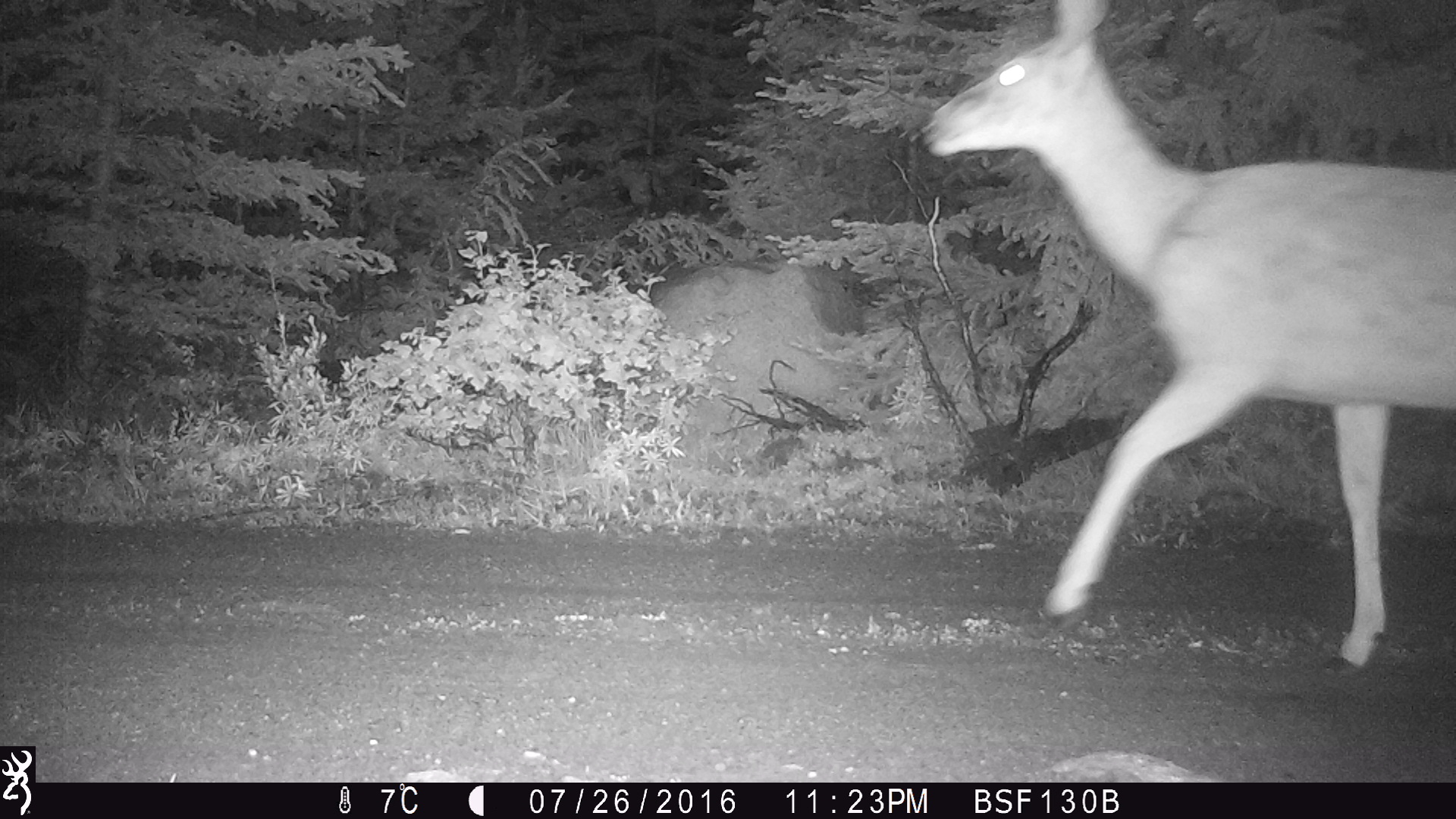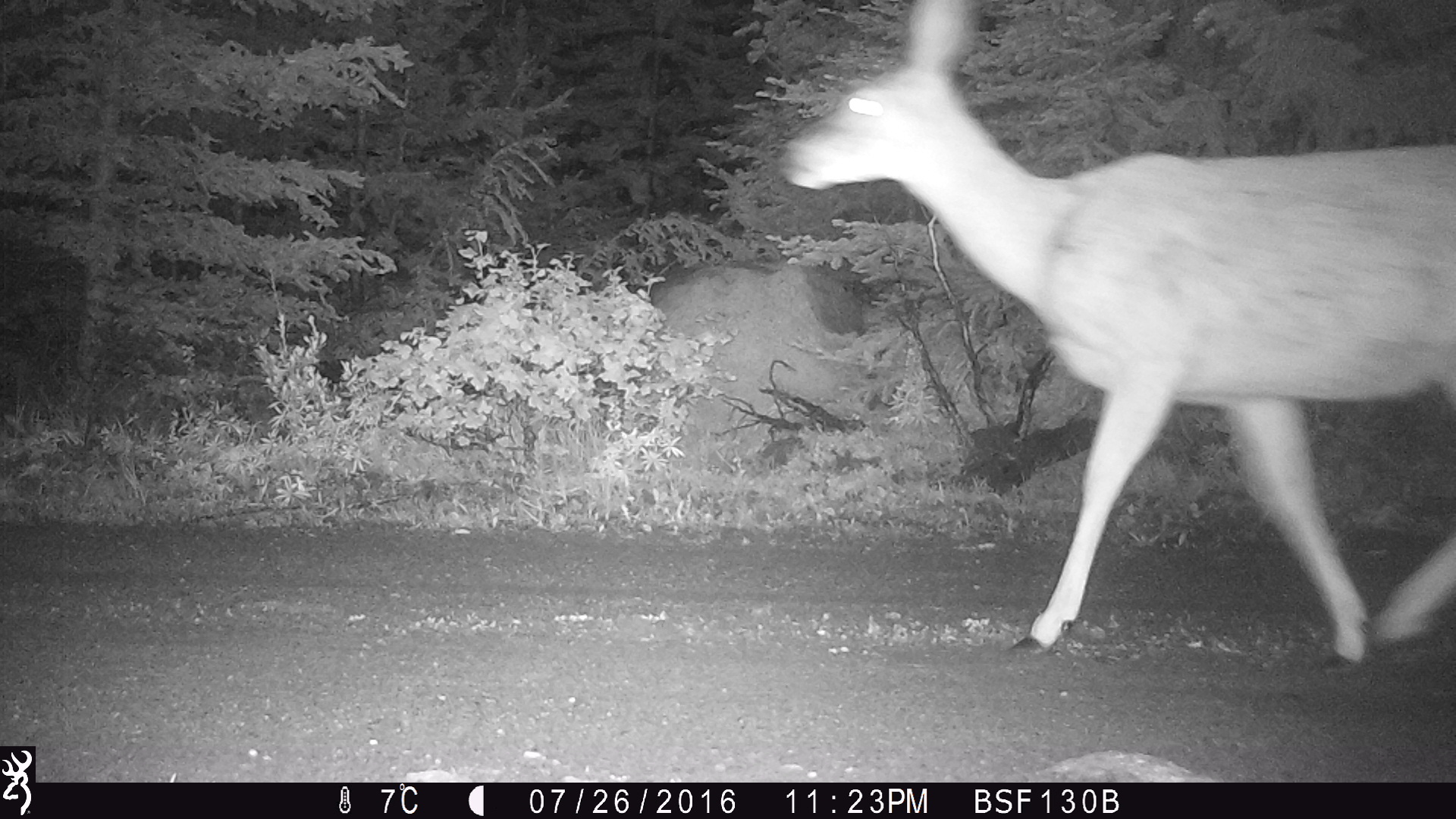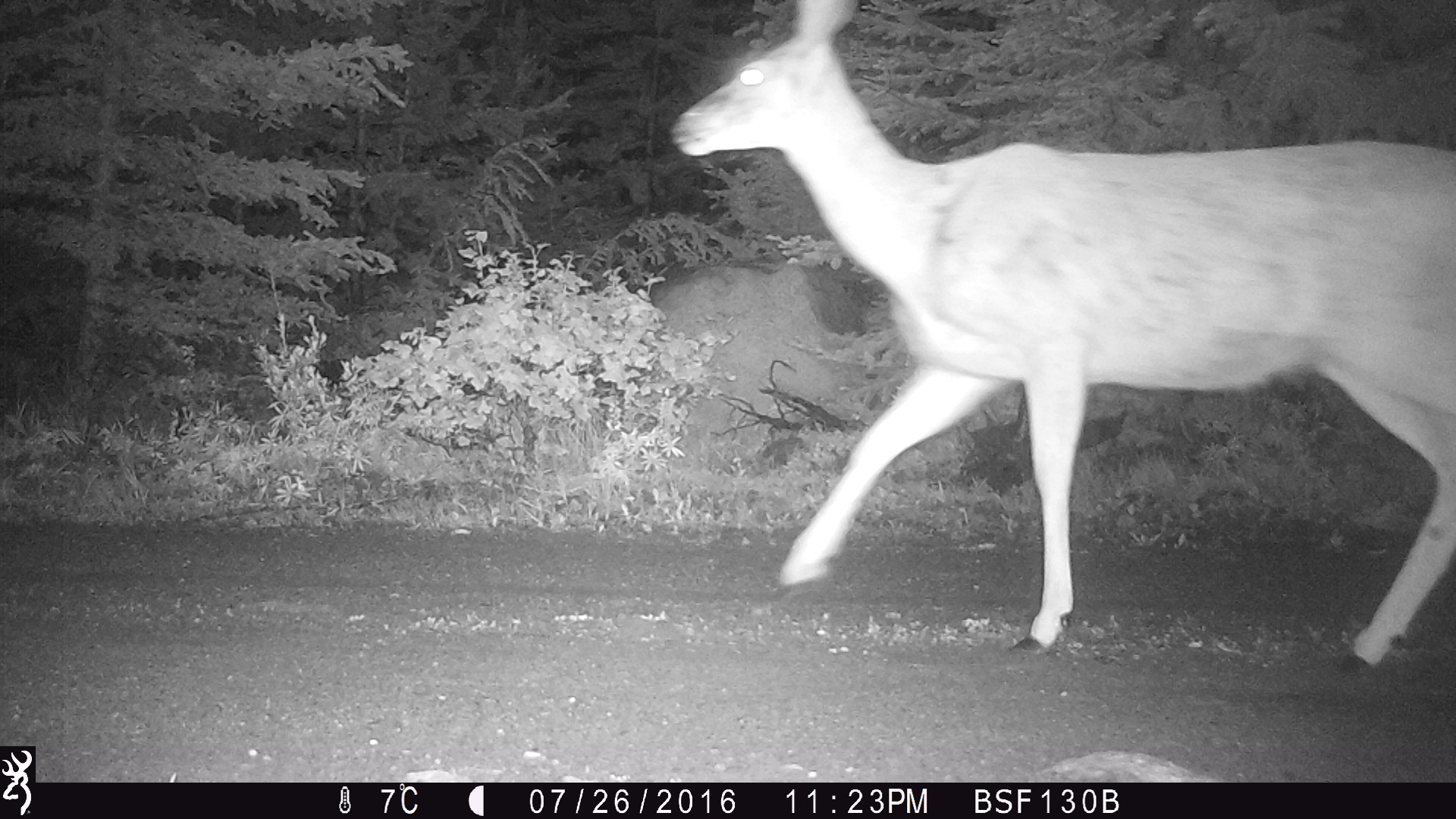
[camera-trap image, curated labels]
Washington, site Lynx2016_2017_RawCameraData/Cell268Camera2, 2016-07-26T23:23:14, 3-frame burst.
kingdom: Animalia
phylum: Chordata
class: Mammalia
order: Artiodactyla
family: Cervidae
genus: Odocoileus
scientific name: Odocoileus hemionus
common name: mule deer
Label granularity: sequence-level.